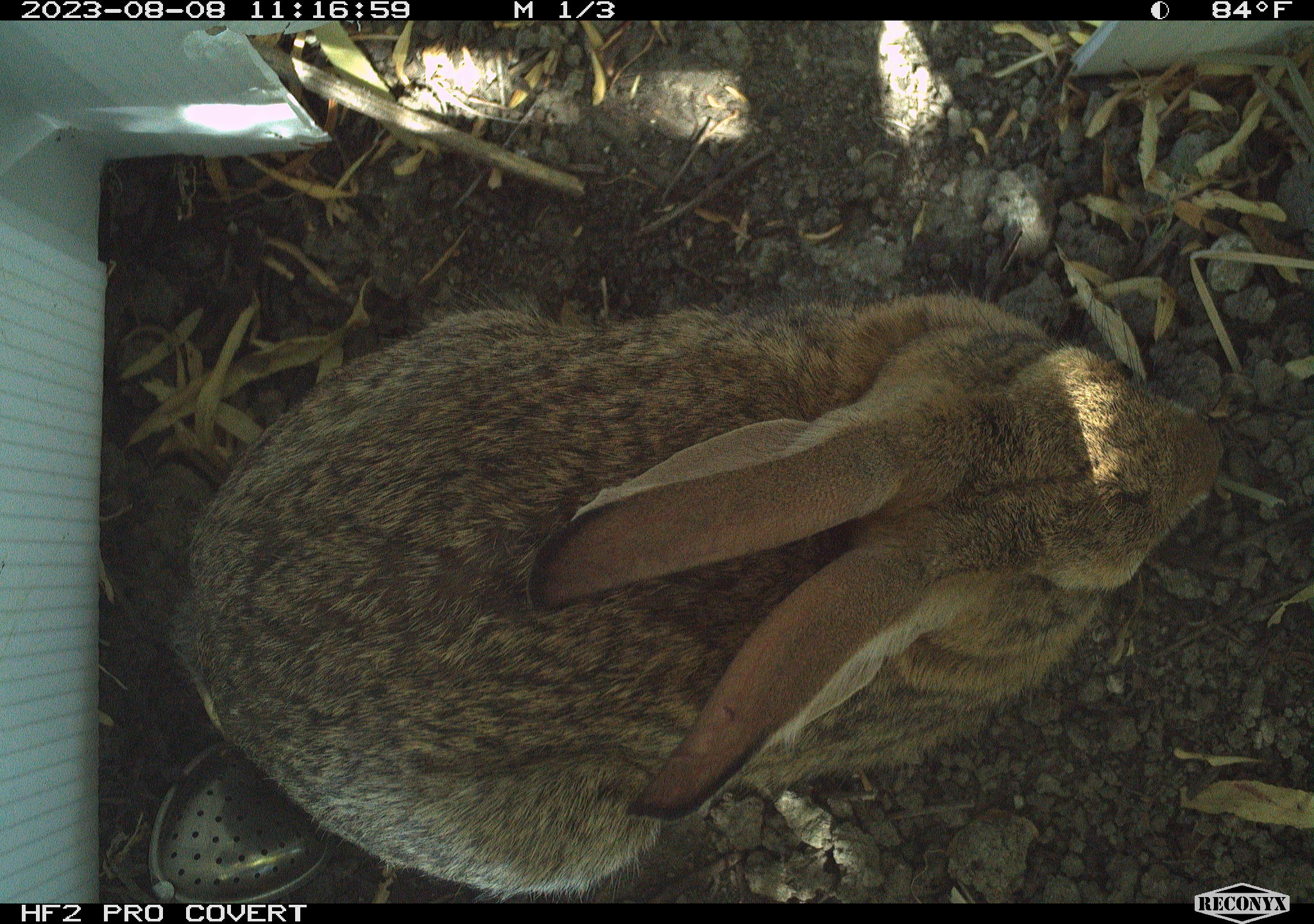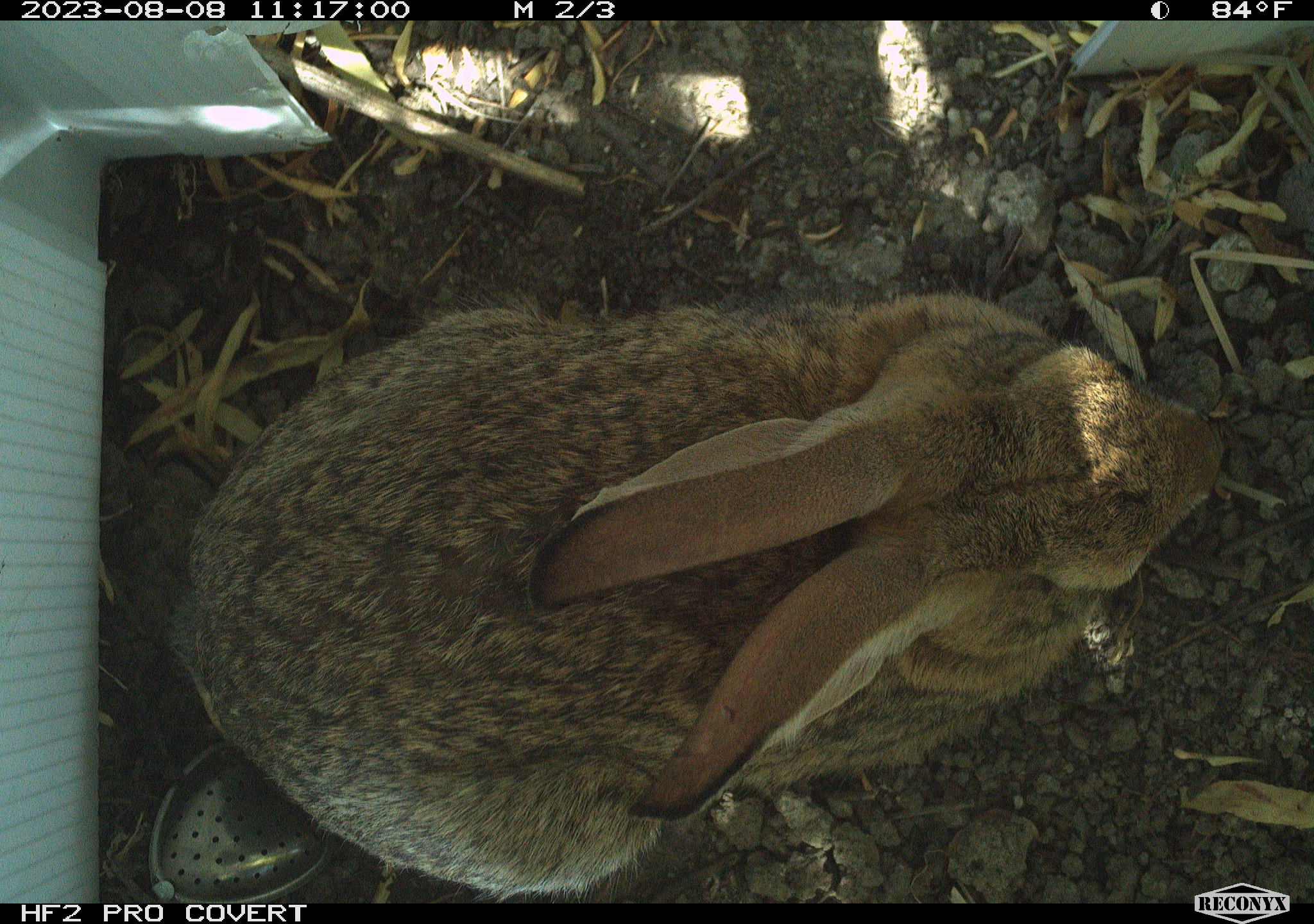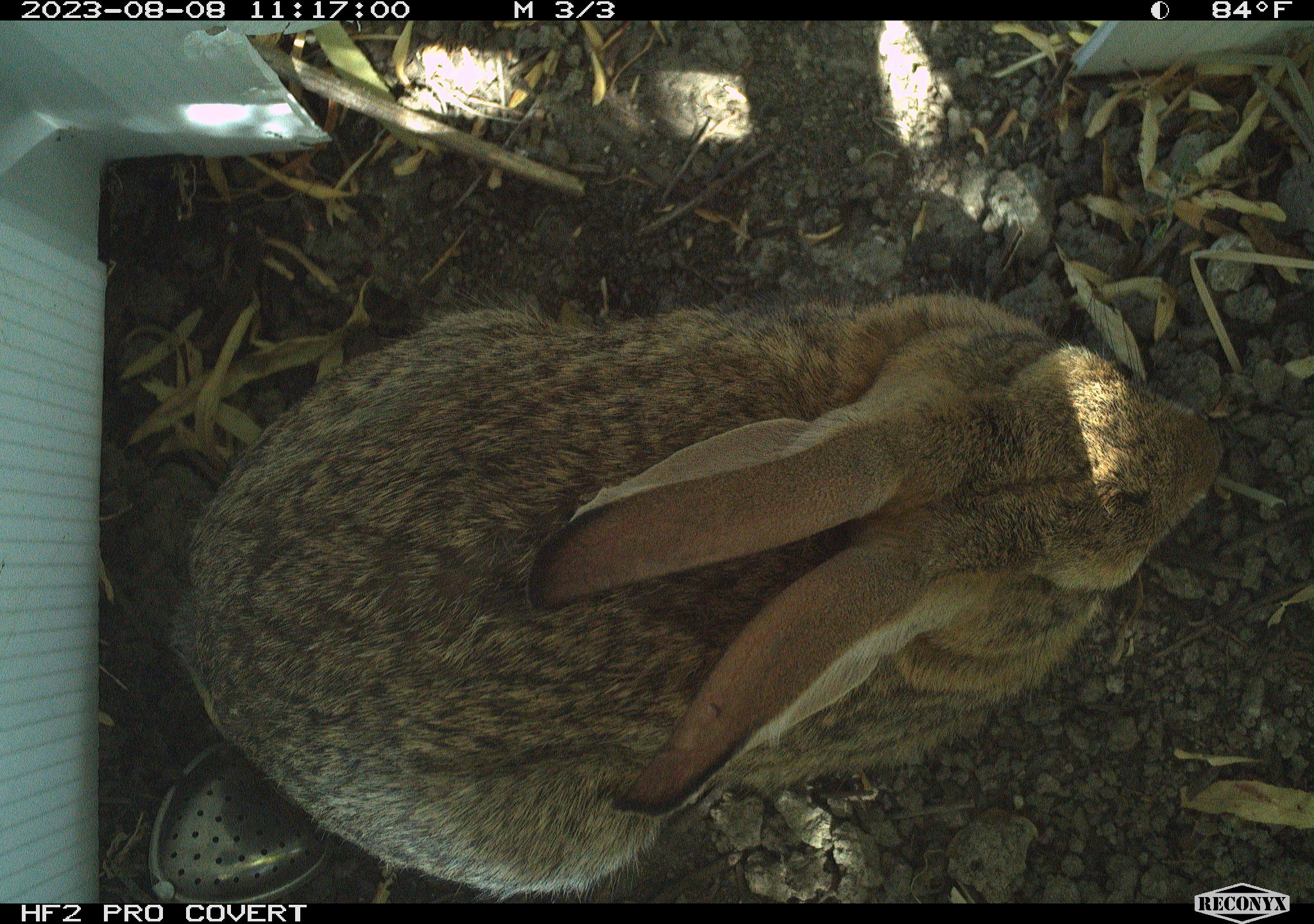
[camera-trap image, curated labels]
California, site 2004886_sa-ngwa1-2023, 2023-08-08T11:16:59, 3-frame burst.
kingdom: Animalia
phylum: Chordata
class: Mammalia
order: Lagomorpha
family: Leporidae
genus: Sylvilagus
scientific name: Sylvilagus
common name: cottontail rabbits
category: sylvilagus species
Sylvilagus species (cottontail rabbits) (Sylvilagus).